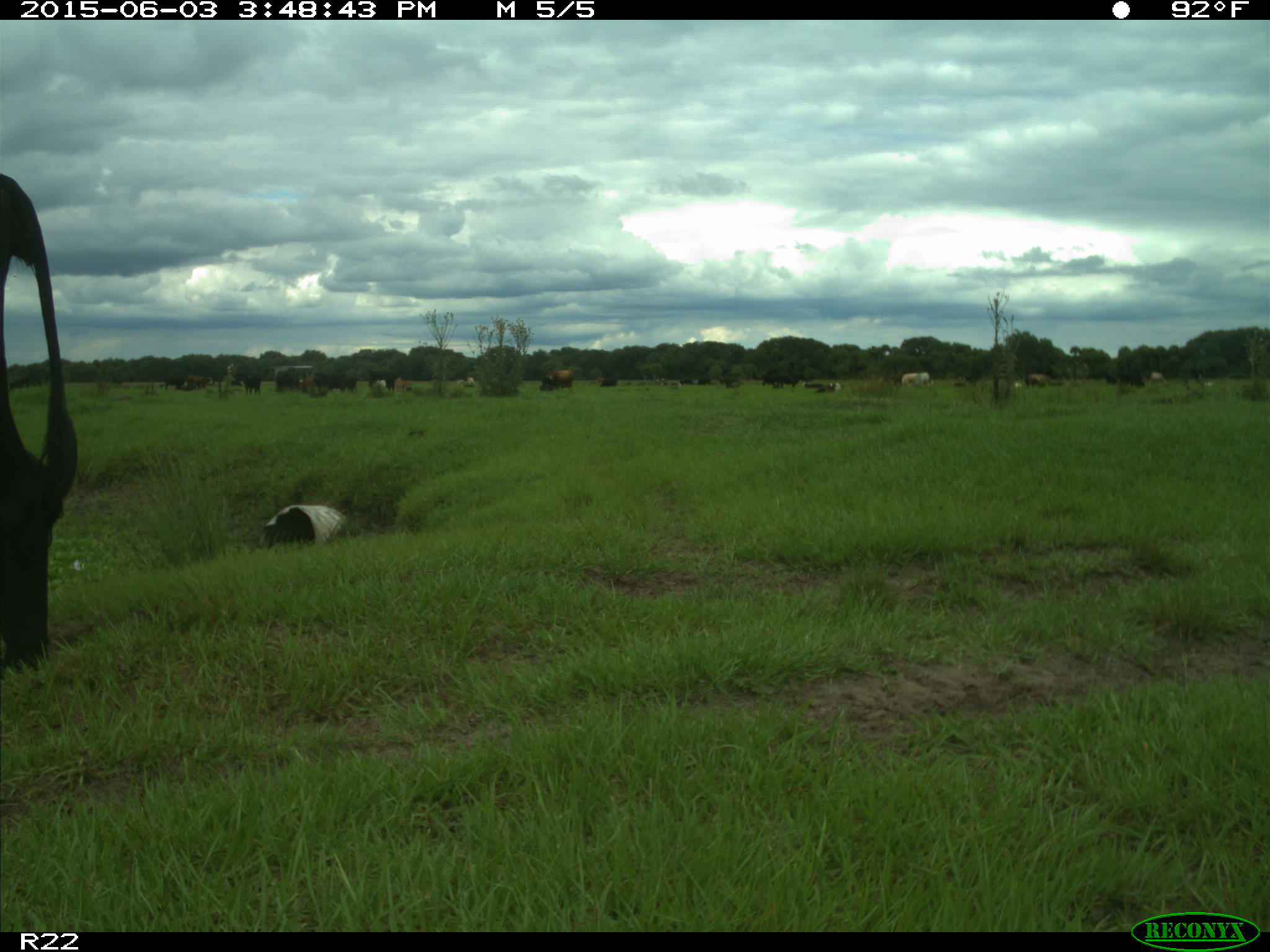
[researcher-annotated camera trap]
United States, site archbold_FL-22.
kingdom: Animalia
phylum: Chordata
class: Mammalia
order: Artiodactyla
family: Bovidae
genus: Bos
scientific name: Bos taurus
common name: domestic cow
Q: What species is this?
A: Bos taurus (domestic cow).